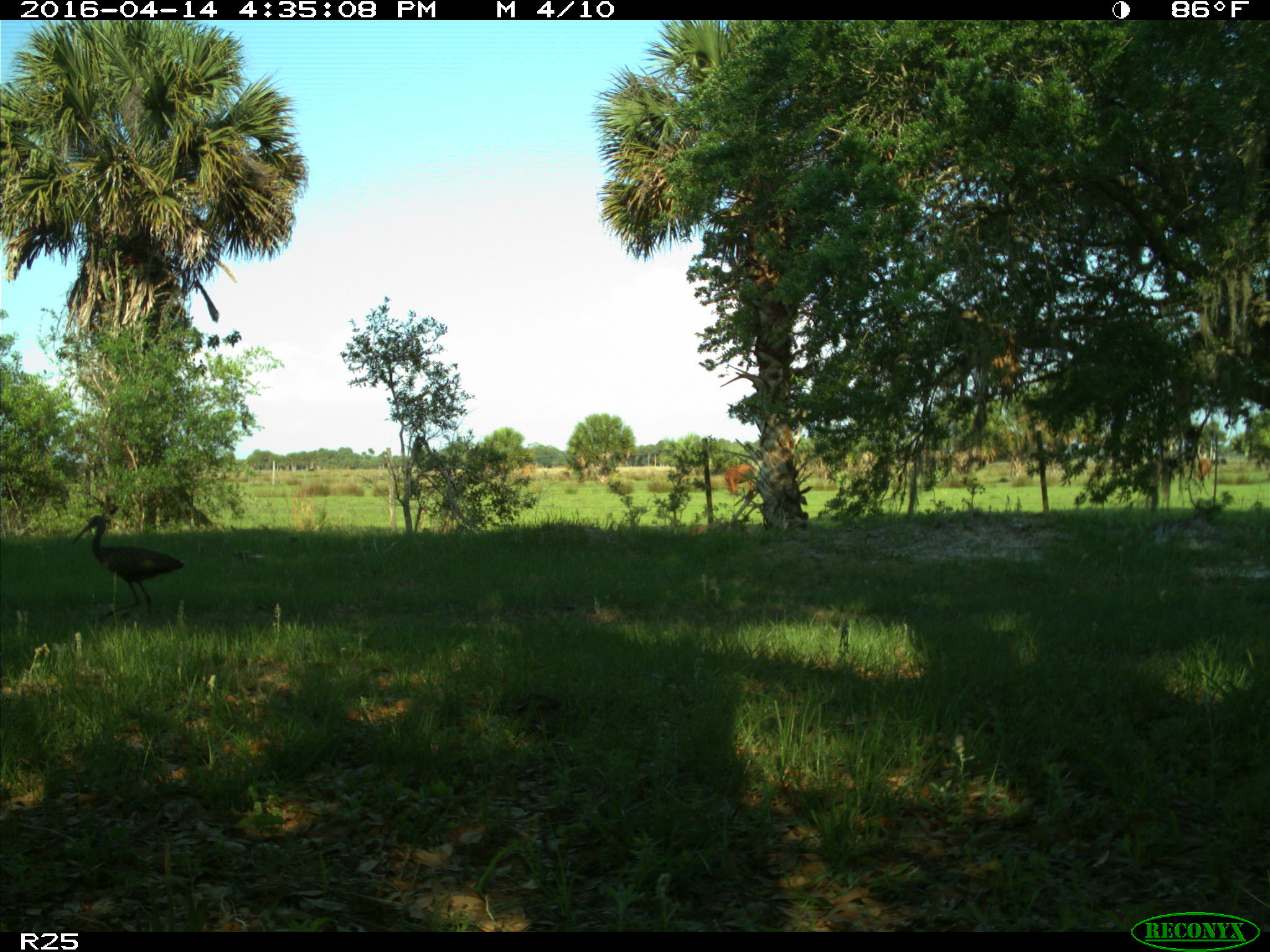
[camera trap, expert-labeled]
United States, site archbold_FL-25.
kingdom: Animalia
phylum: Chordata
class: Mammalia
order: Artiodactyla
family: Bovidae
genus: Bos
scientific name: Bos taurus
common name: domestic cow